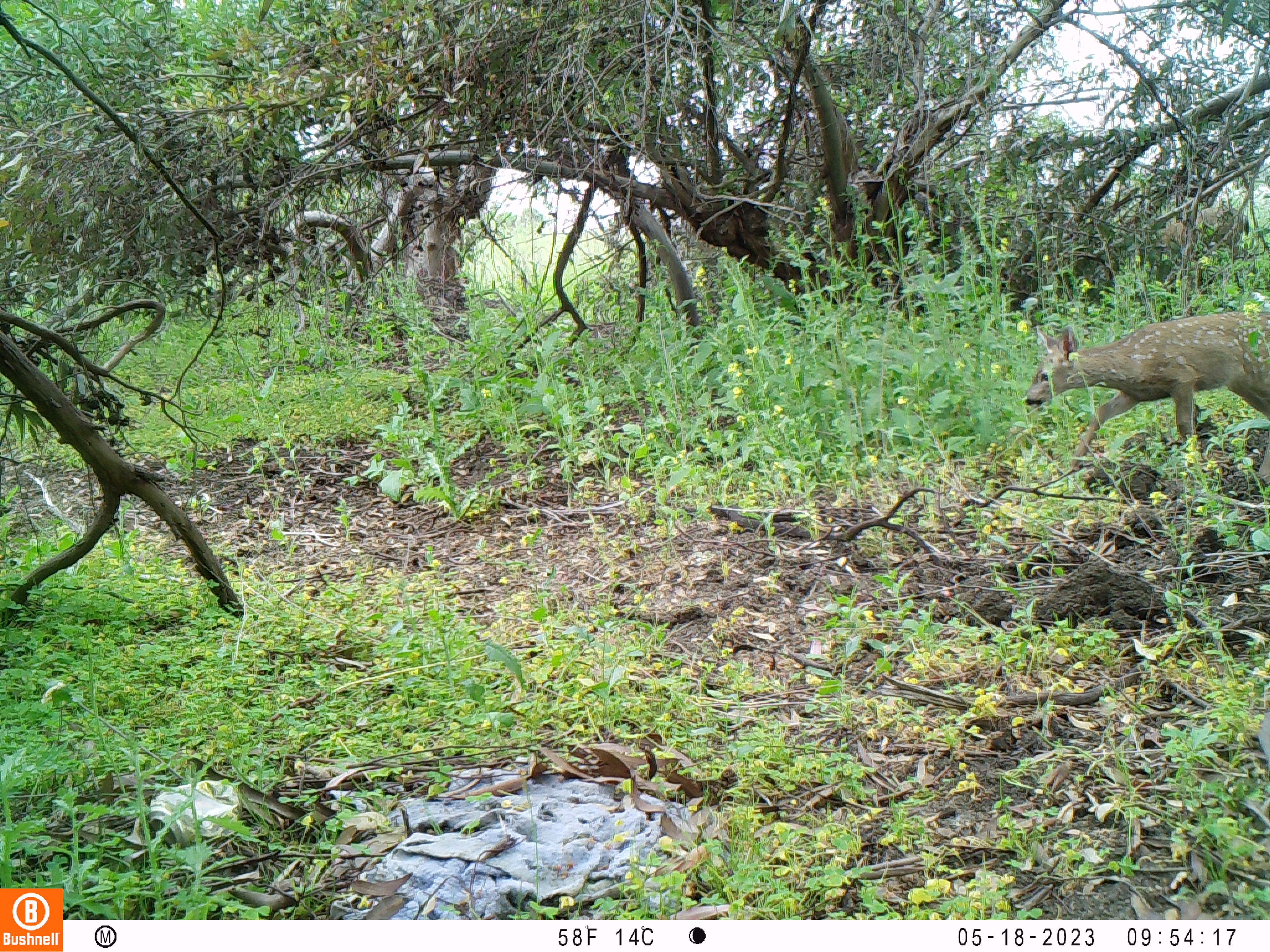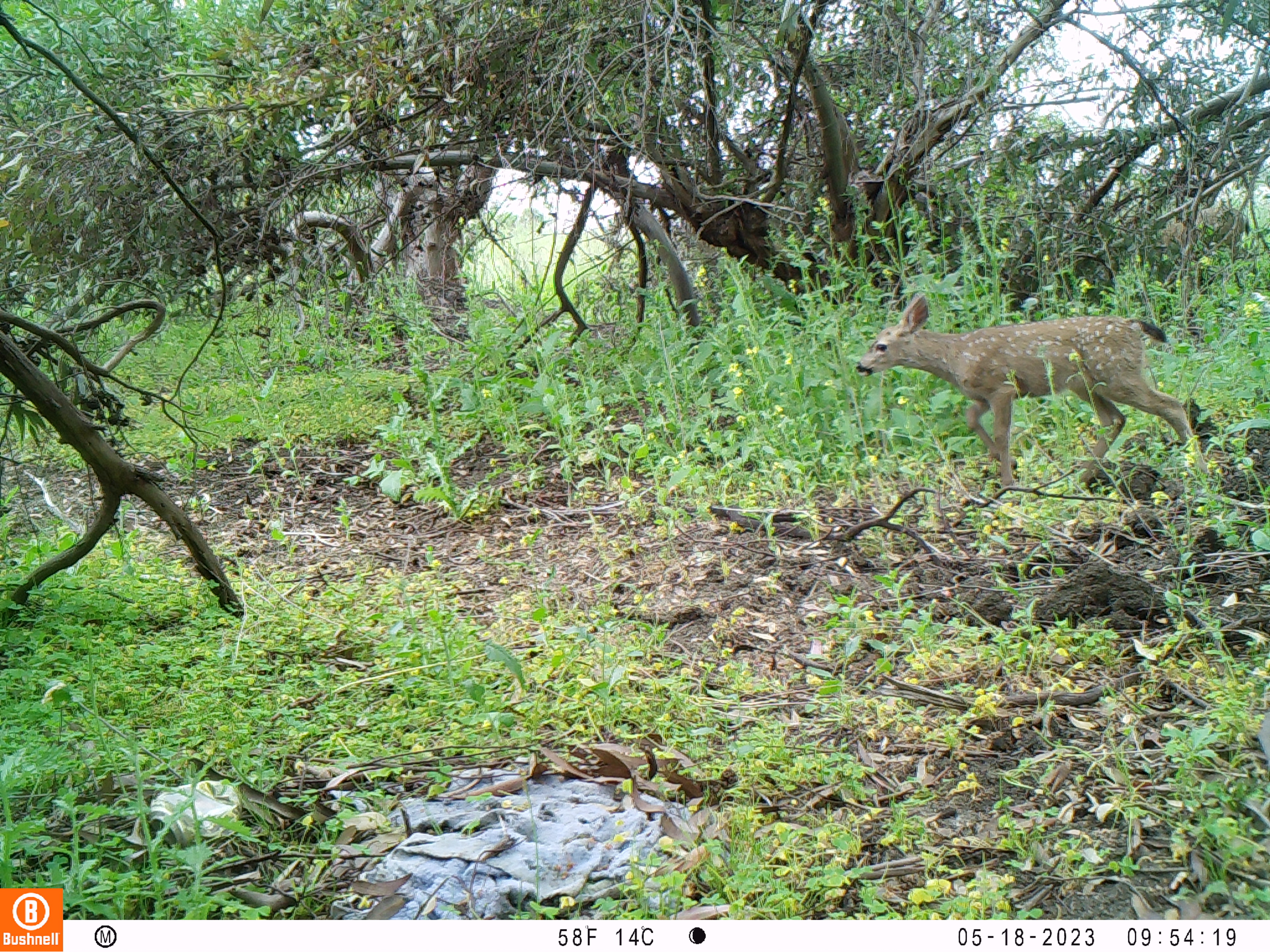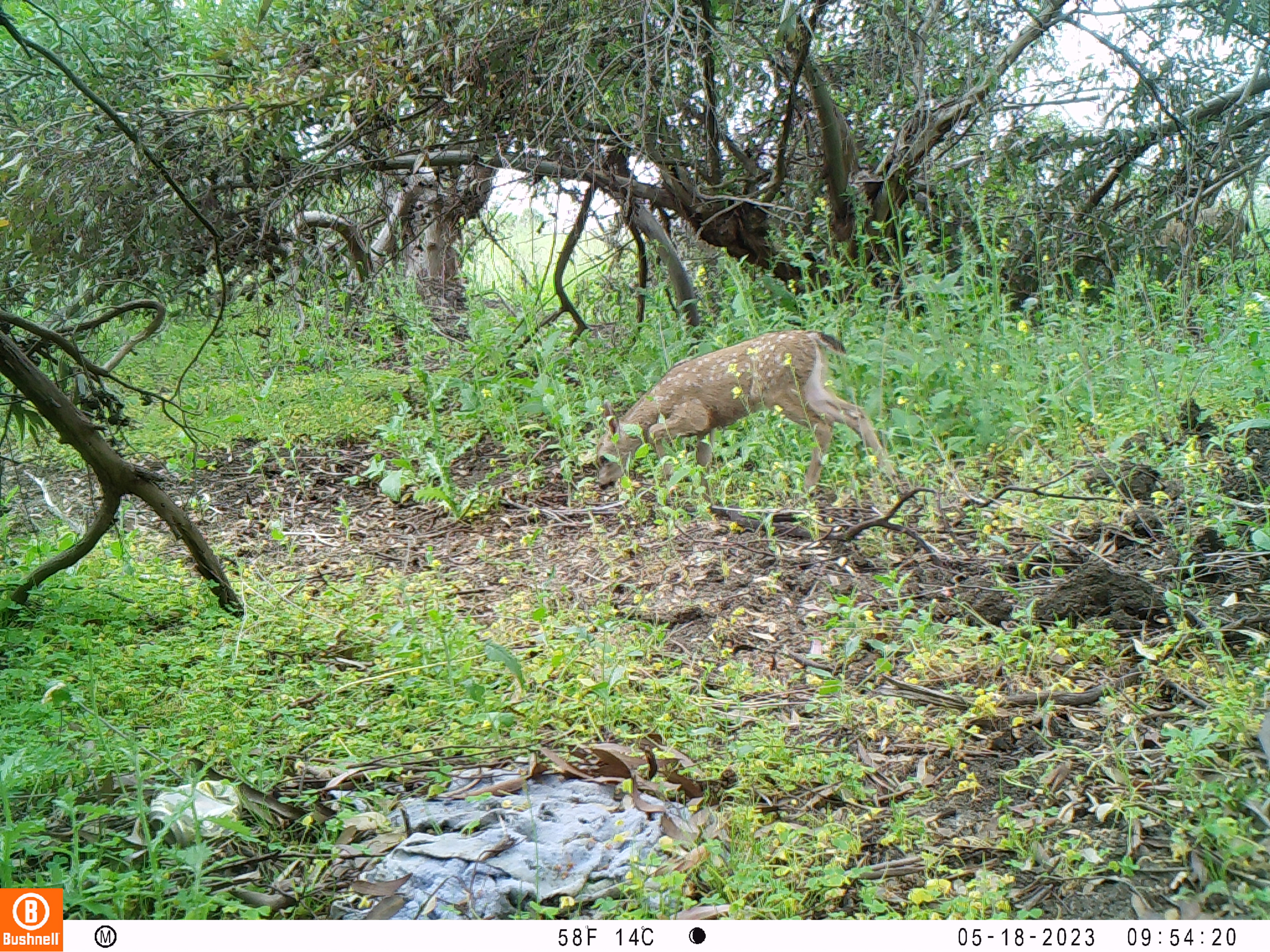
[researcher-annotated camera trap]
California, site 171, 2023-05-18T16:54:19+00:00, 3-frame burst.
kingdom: Animalia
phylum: Chordata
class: Mammalia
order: Artiodactyla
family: Cervidae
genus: Odocoileus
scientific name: Odocoileus hemionus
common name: mule deer